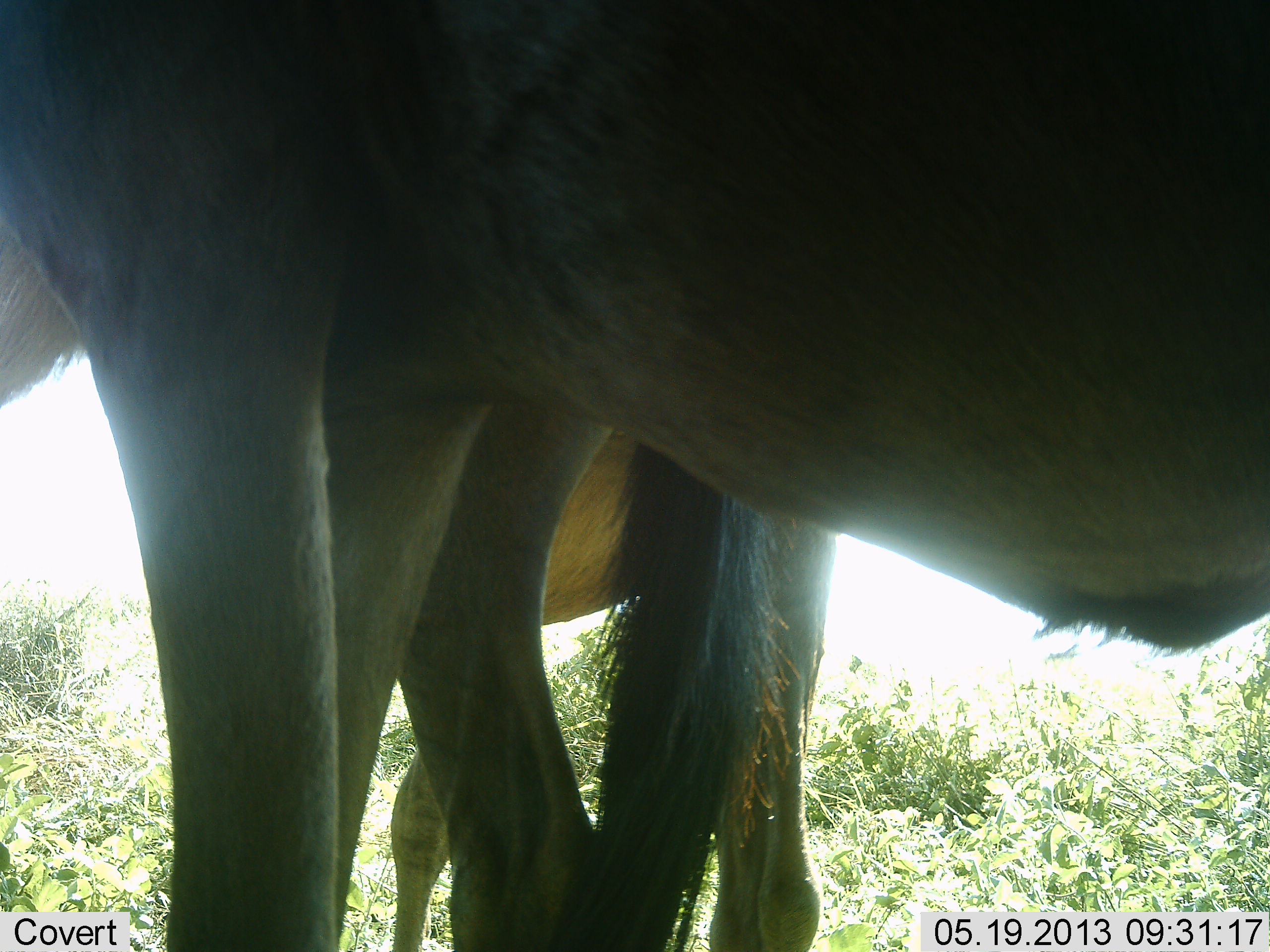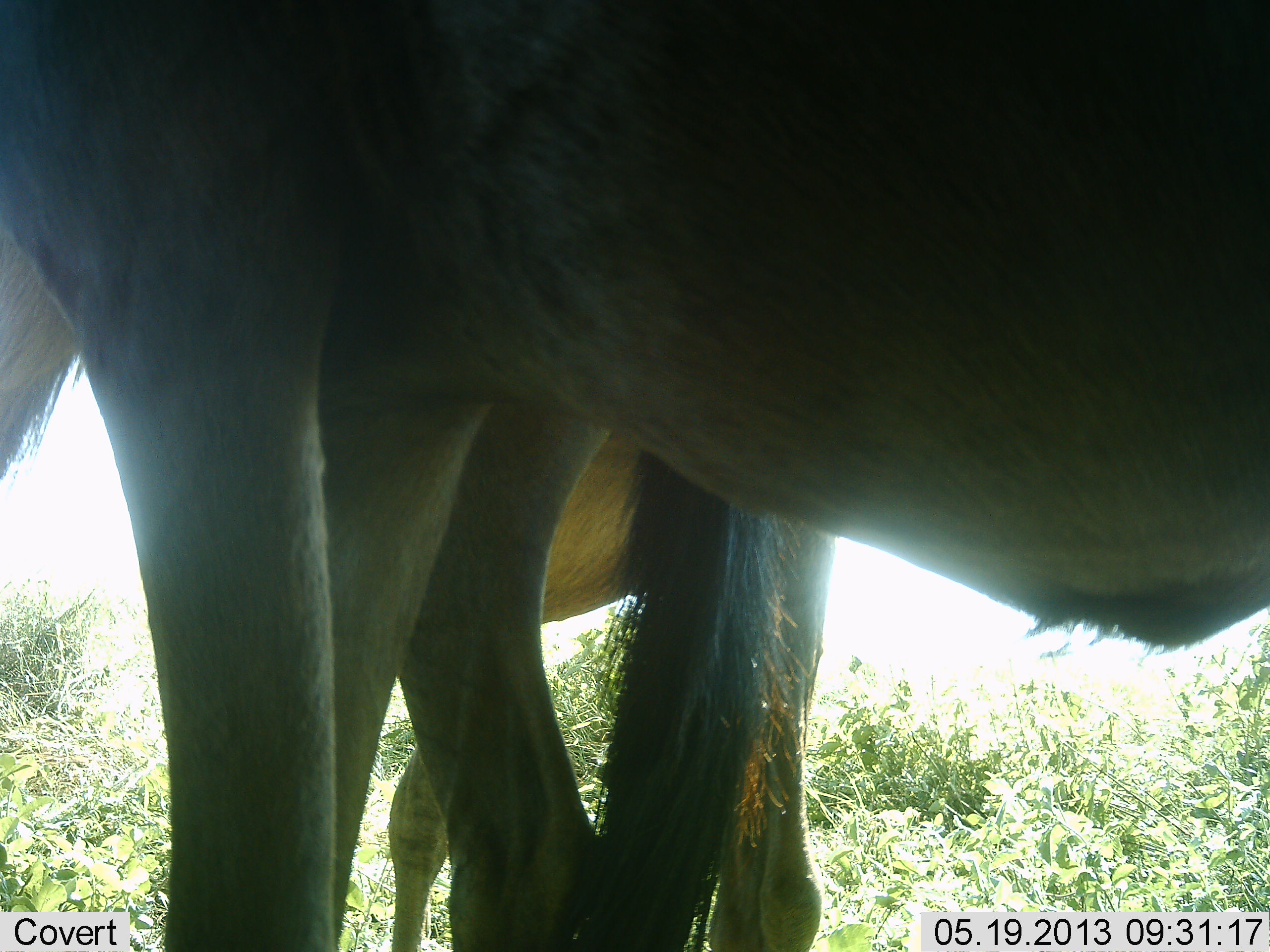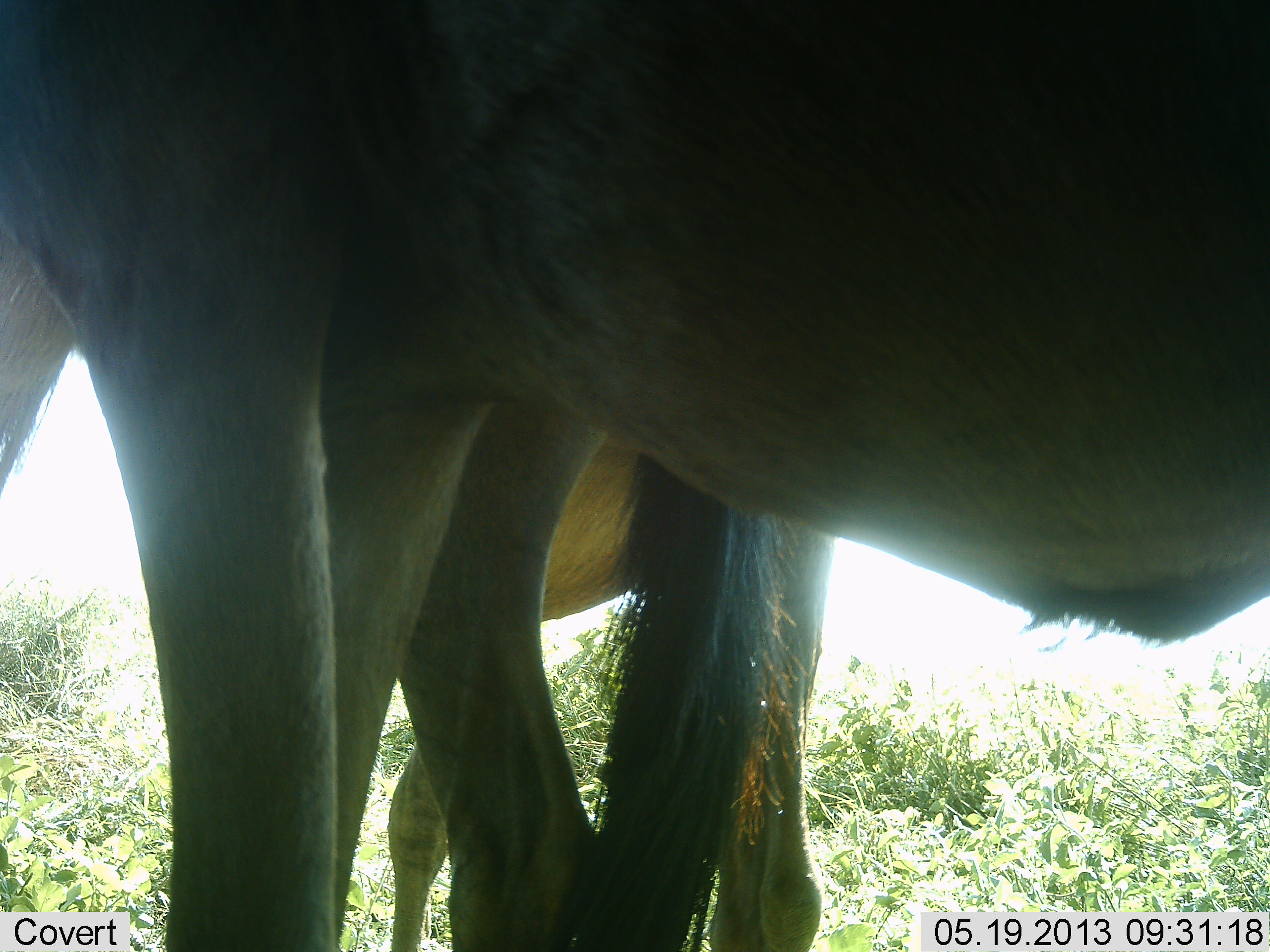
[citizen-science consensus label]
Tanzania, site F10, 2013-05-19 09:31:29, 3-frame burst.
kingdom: Animalia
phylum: Chordata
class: Mammalia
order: Artiodactyla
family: Bovidae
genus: Connochaetes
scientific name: Connochaetes taurinus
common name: blue wildebeest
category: wildebeest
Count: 2.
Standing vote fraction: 100%.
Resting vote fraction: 0%.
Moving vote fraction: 0%.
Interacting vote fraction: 0%.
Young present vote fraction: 0%.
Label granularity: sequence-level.